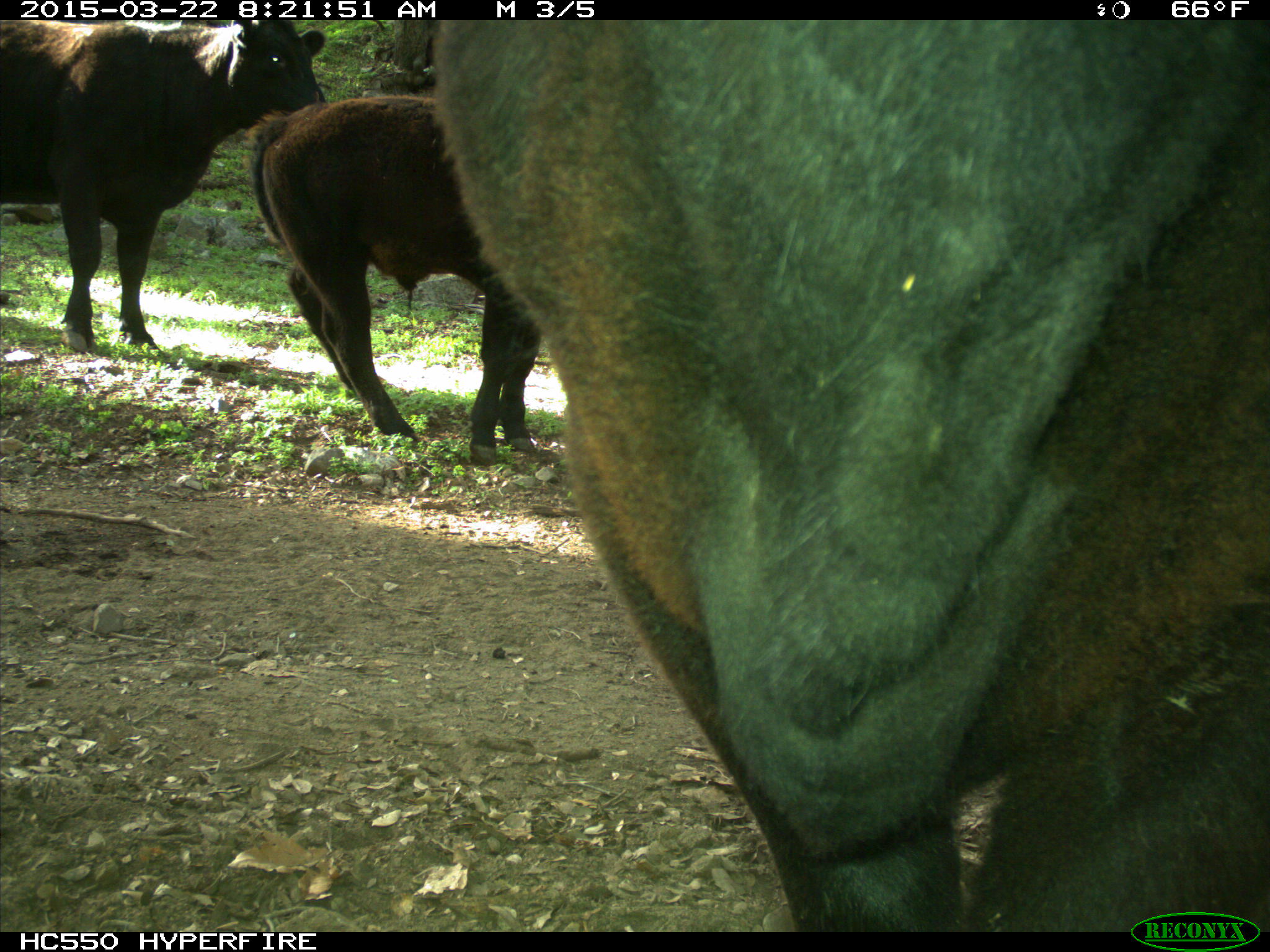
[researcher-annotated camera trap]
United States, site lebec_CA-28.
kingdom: Animalia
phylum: Chordata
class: Mammalia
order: Artiodactyla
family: Bovidae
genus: Bos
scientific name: Bos taurus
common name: domestic cow